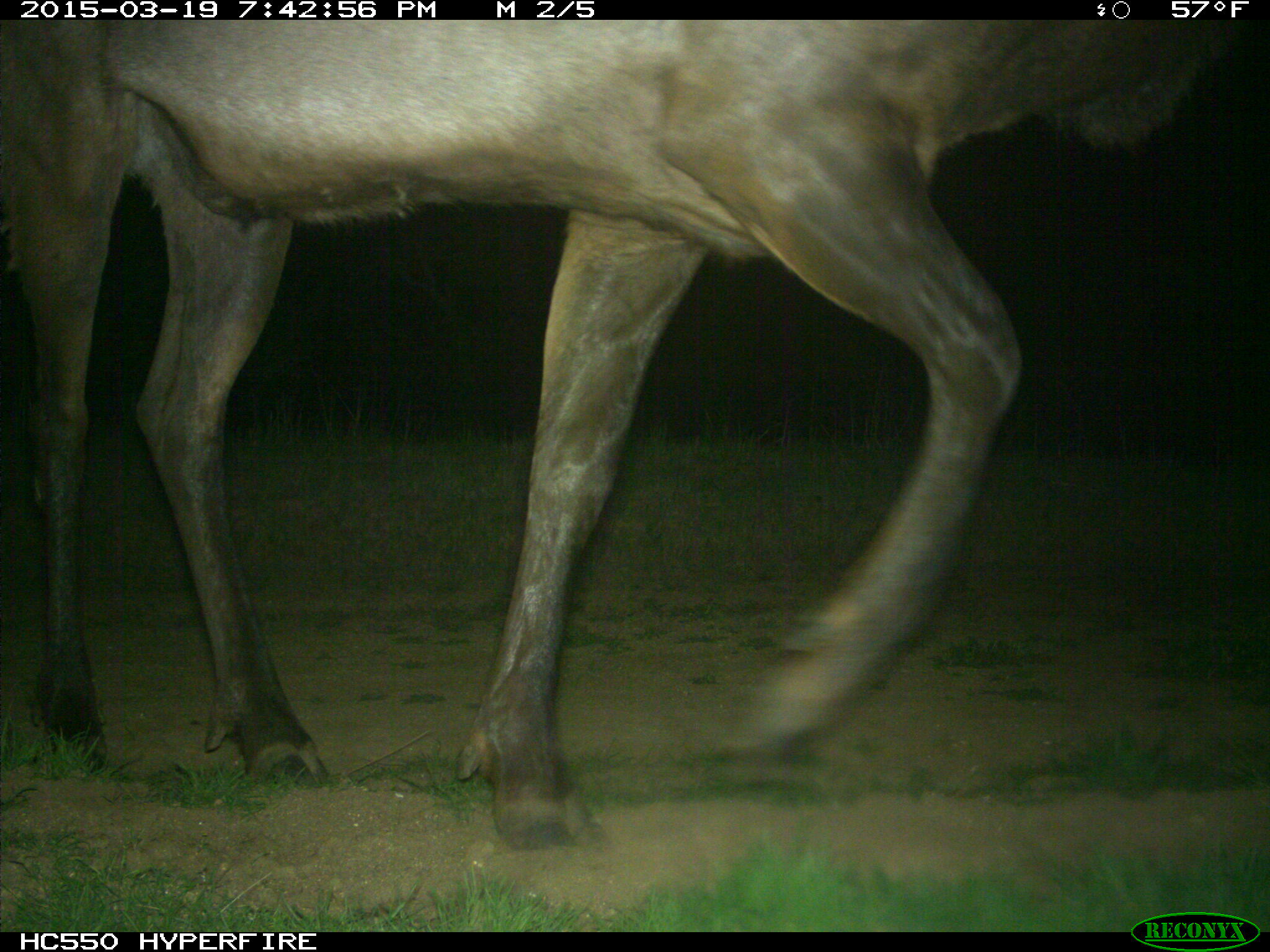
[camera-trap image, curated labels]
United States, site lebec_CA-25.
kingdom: Animalia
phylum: Chordata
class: Mammalia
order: Artiodactyla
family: Cervidae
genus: Cervus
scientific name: Cervus canadensis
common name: elk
Cervus canadensis (elk).